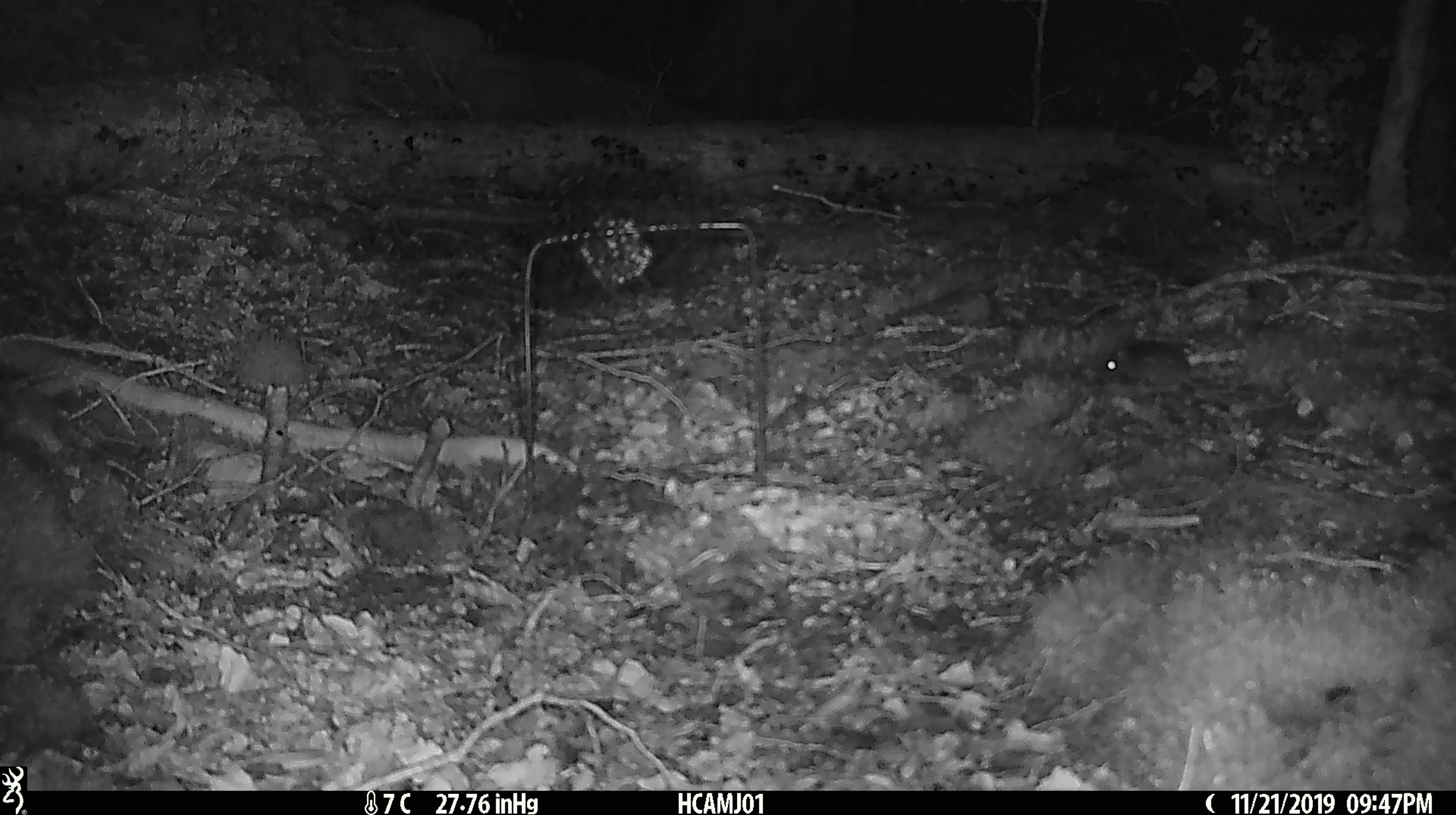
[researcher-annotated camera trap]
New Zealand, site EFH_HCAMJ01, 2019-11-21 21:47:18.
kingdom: Animalia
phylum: Chordata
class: Mammalia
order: Rodentia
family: Muridae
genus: Mus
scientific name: Mus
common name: mouse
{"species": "mouse (Mus)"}